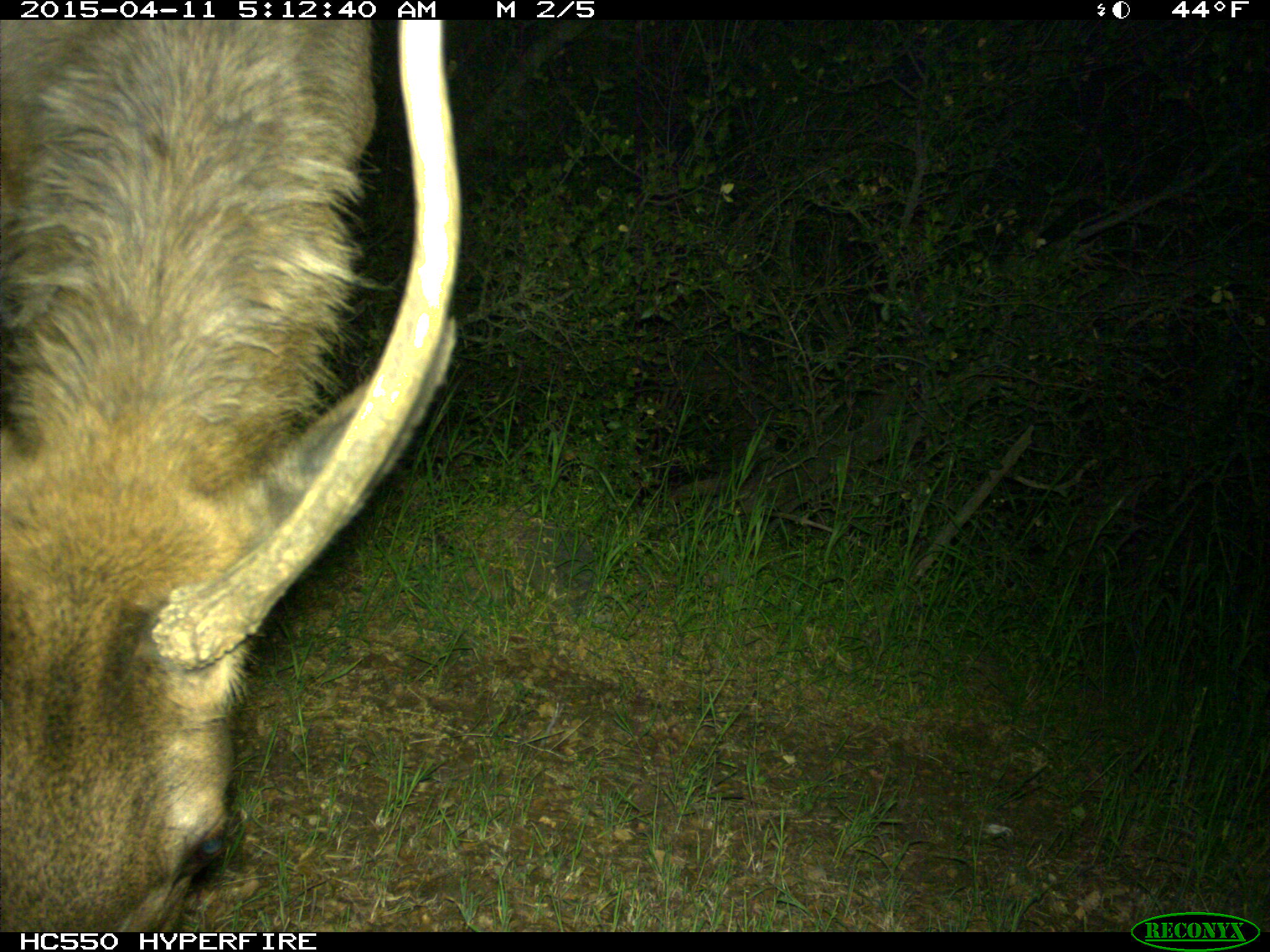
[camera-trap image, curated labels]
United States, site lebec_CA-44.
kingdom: Animalia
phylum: Chordata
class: Mammalia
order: Artiodactyla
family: Cervidae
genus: Cervus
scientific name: Cervus canadensis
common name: elk